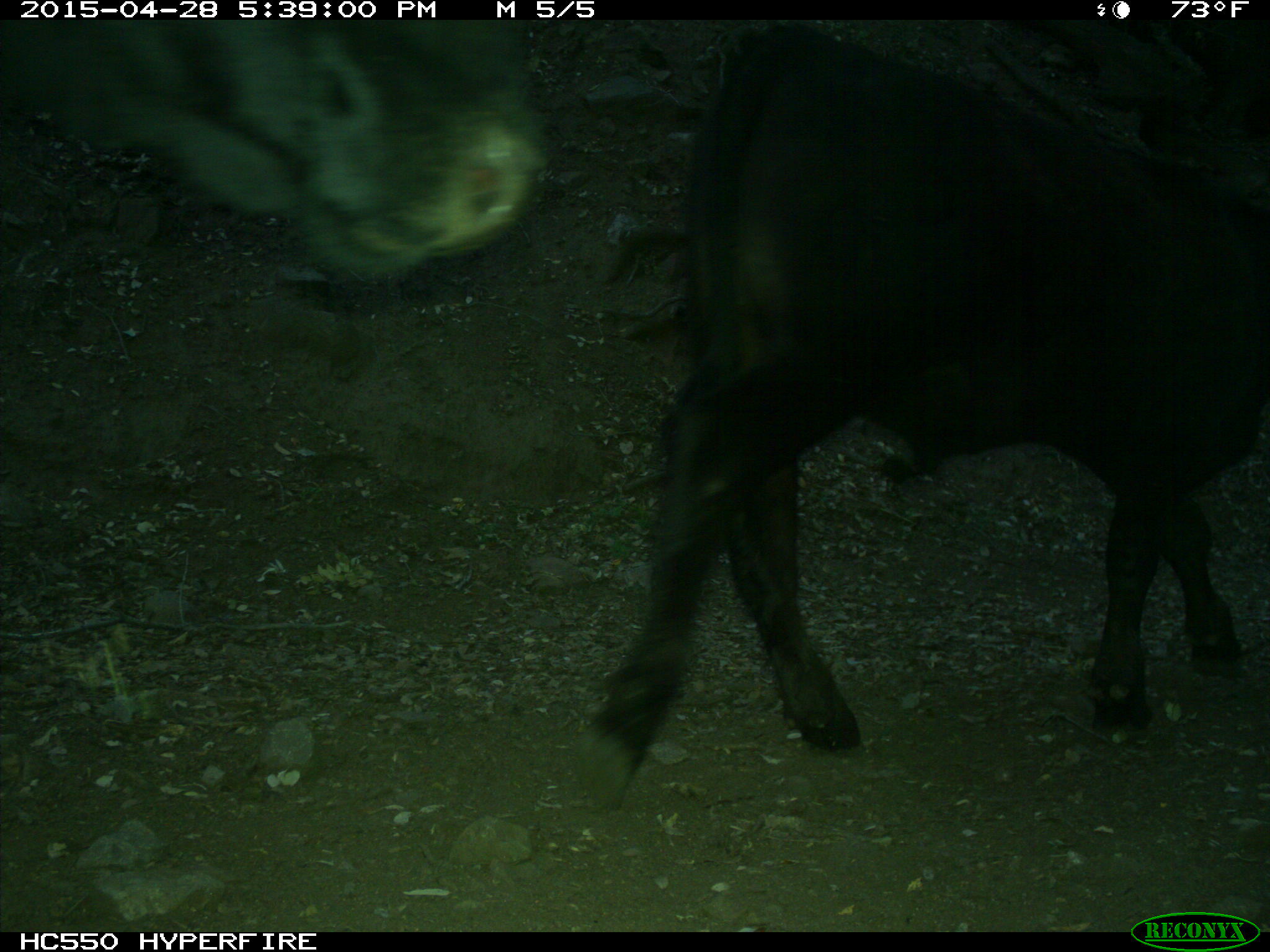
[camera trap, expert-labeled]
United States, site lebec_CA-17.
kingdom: Animalia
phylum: Chordata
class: Mammalia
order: Artiodactyla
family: Bovidae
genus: Bos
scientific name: Bos taurus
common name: domestic cow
Bos taurus (domestic cow).